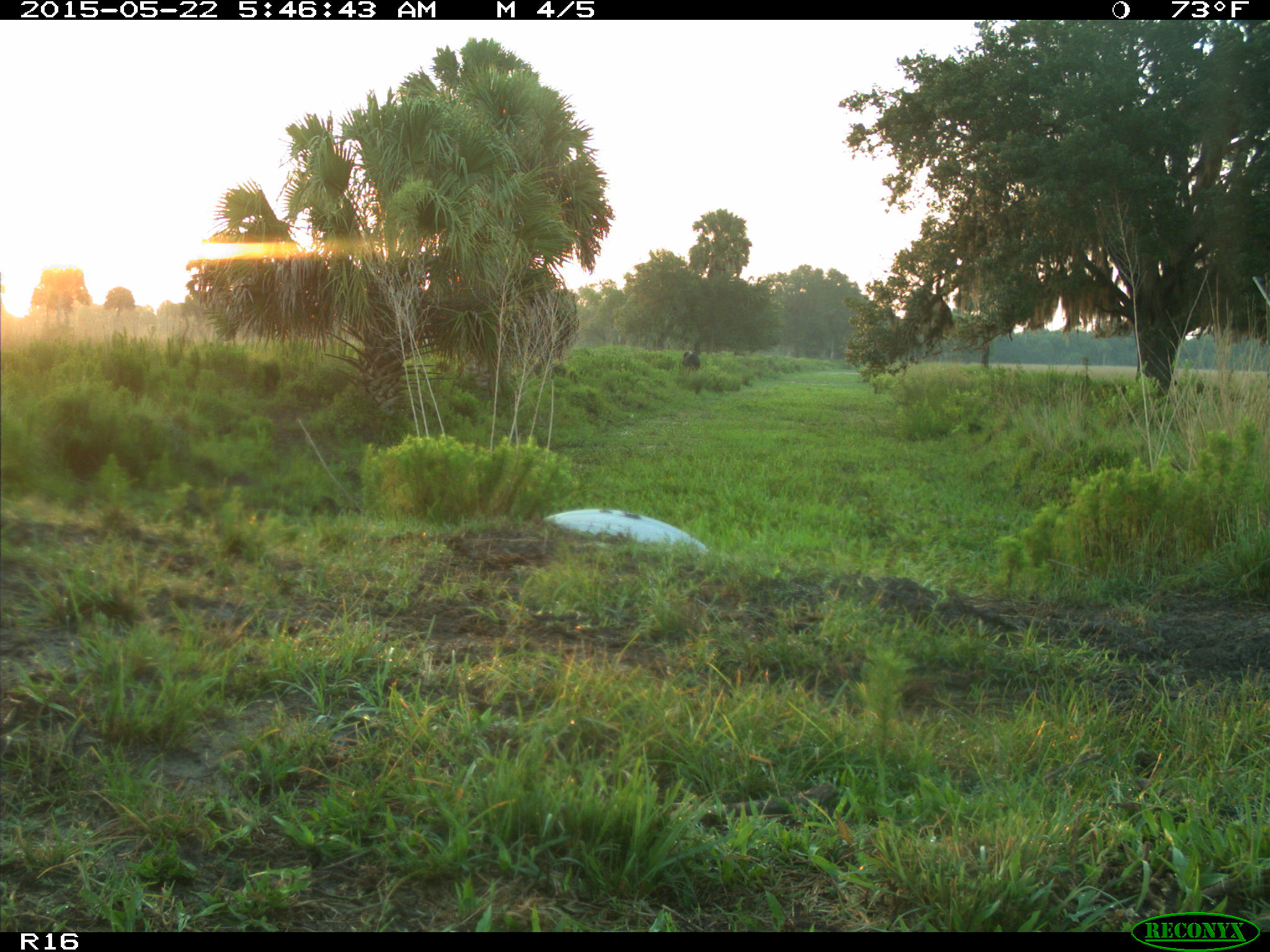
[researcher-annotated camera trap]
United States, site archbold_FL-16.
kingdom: Animalia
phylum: Chordata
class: Mammalia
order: Artiodactyla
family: Bovidae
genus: Bos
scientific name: Bos taurus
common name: domestic cow